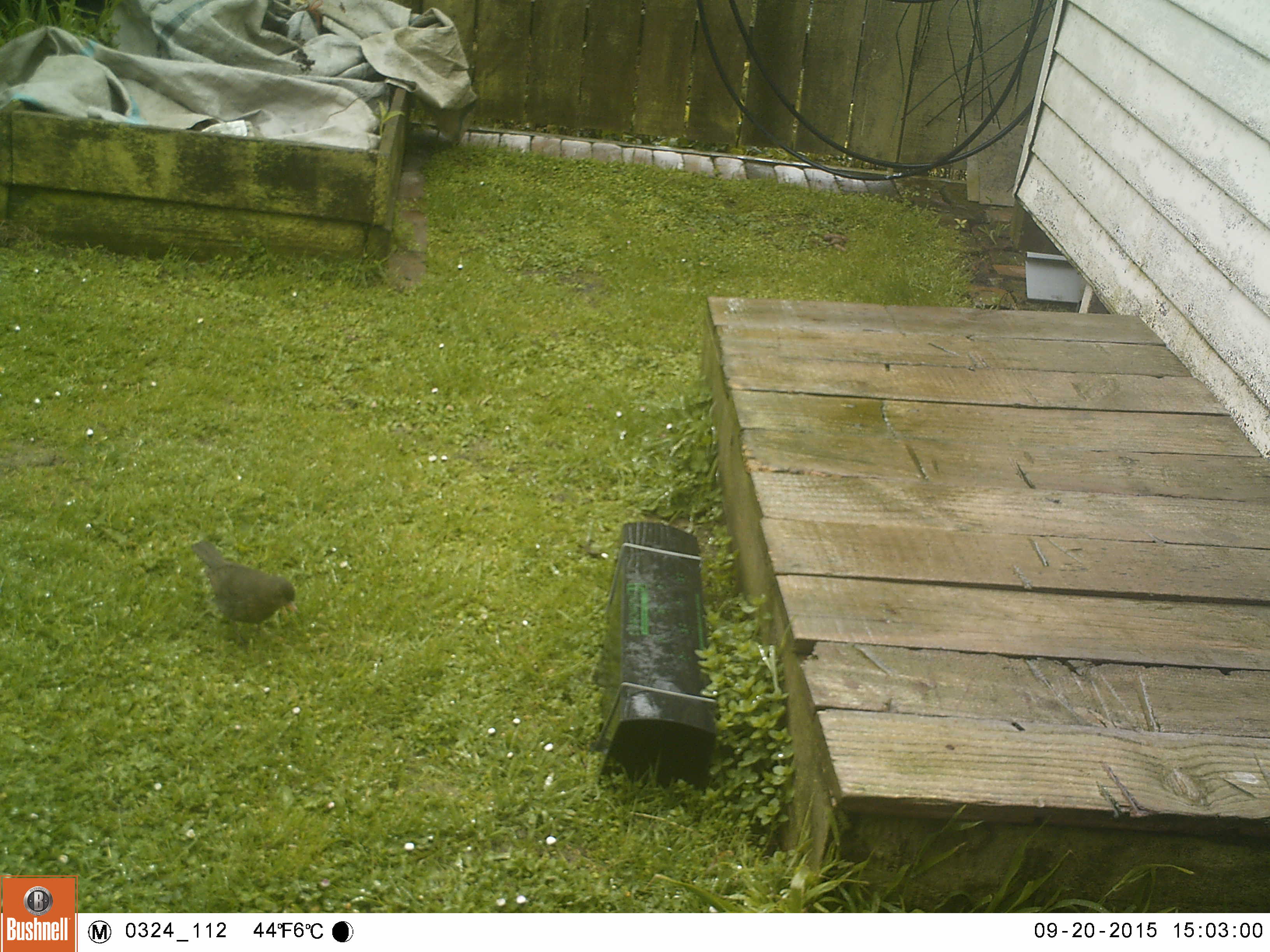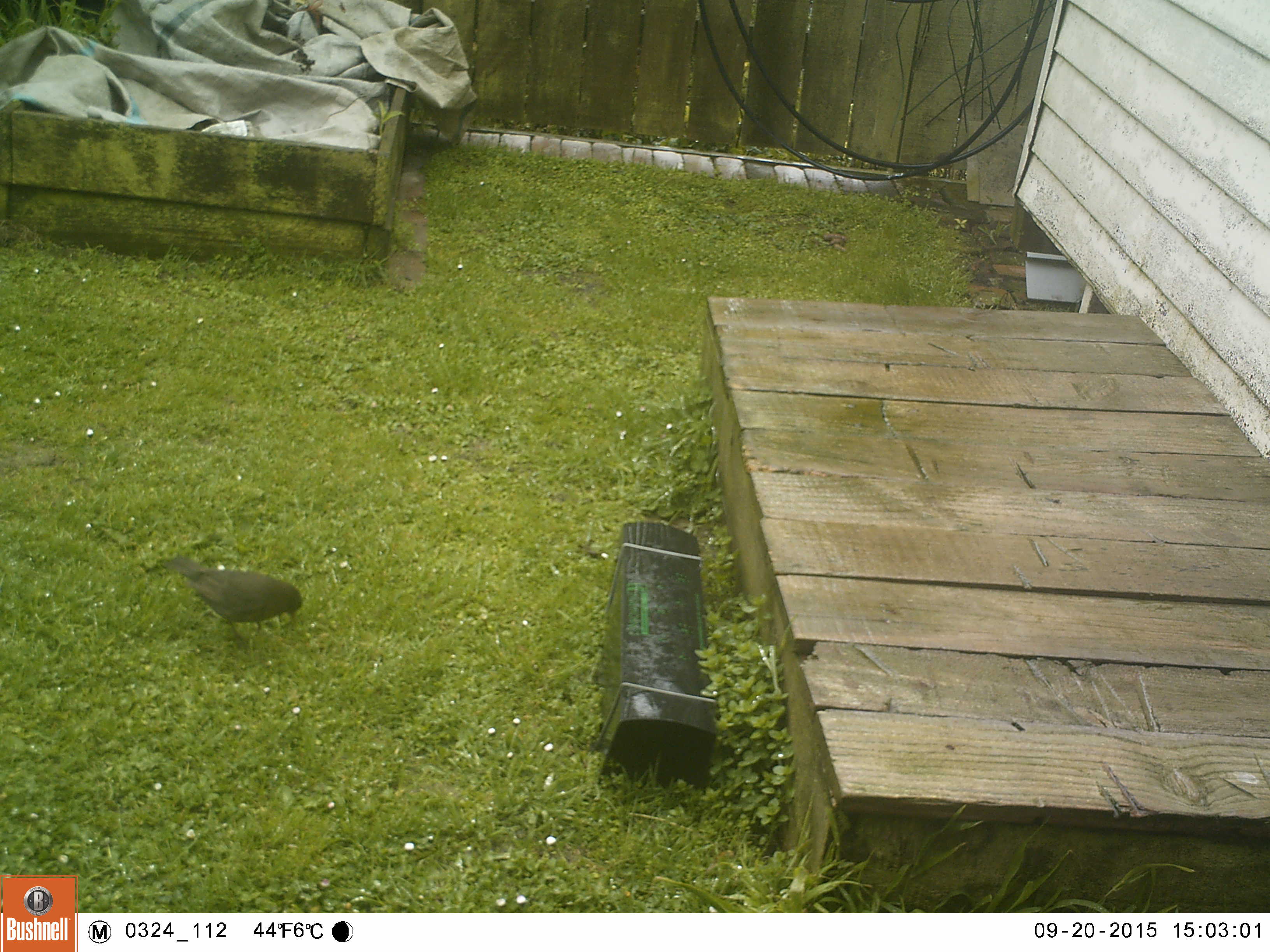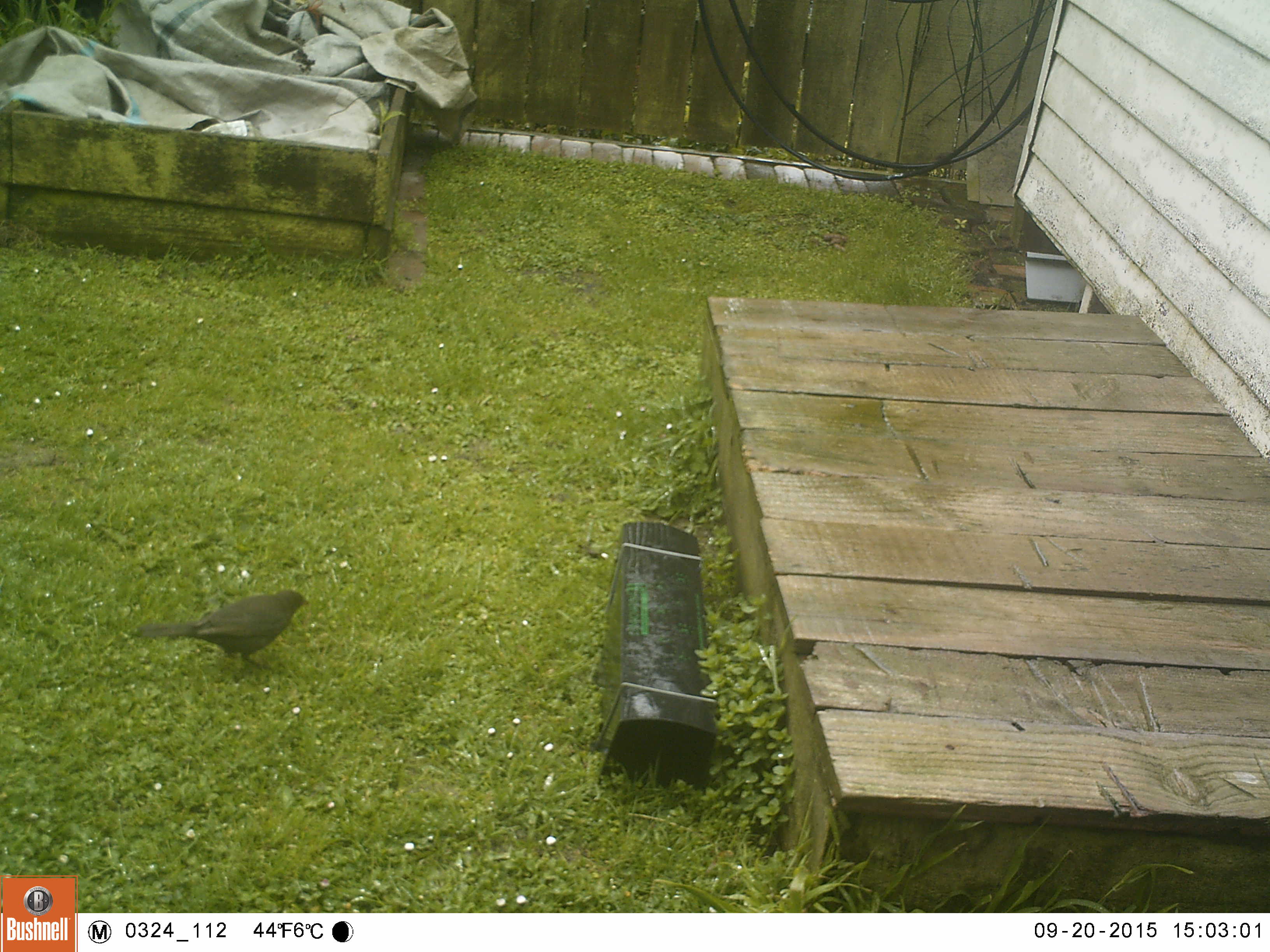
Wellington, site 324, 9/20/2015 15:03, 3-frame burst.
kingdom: Animalia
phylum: Chordata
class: Aves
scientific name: Aves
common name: bird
Bird (Aves).